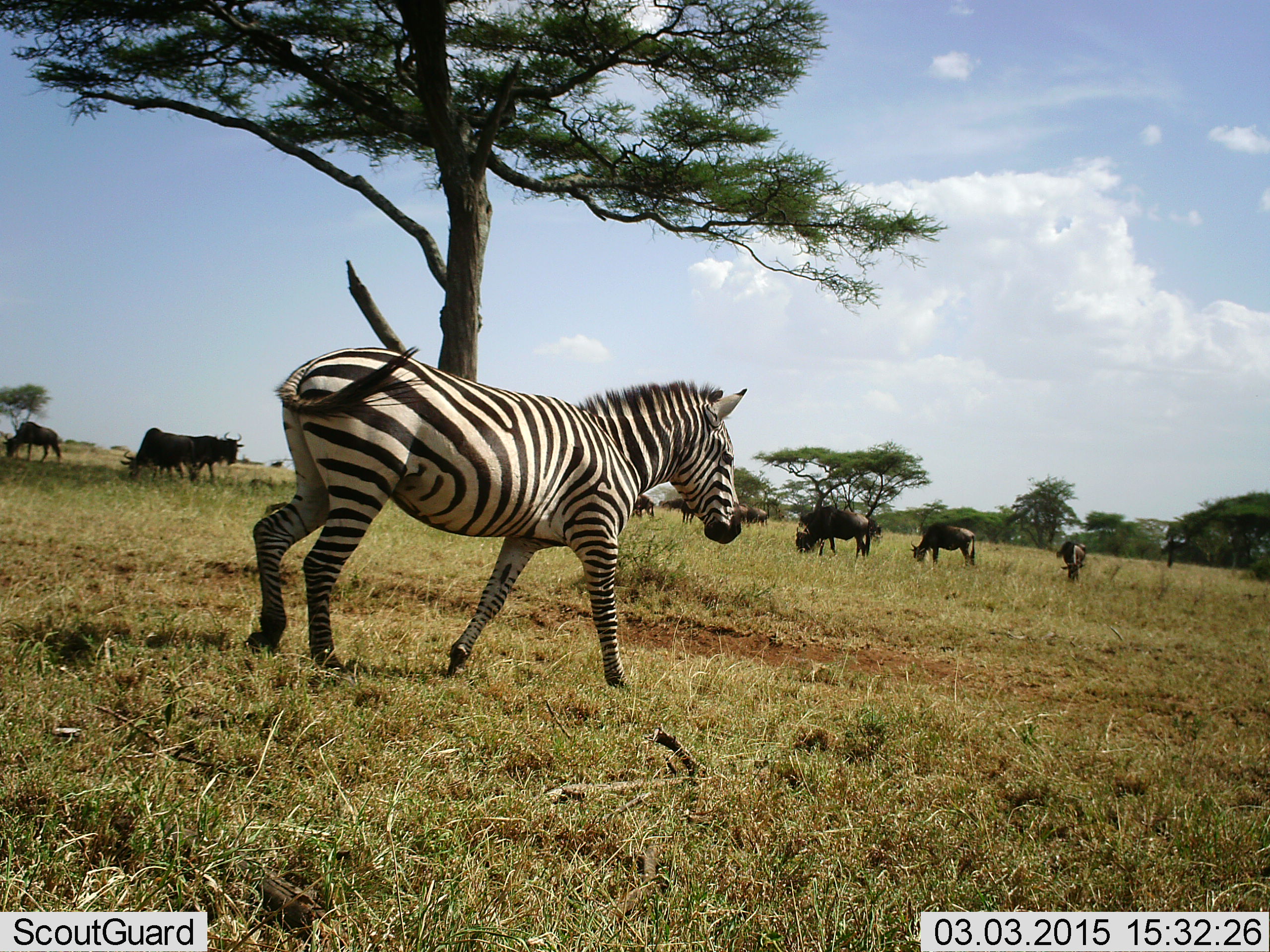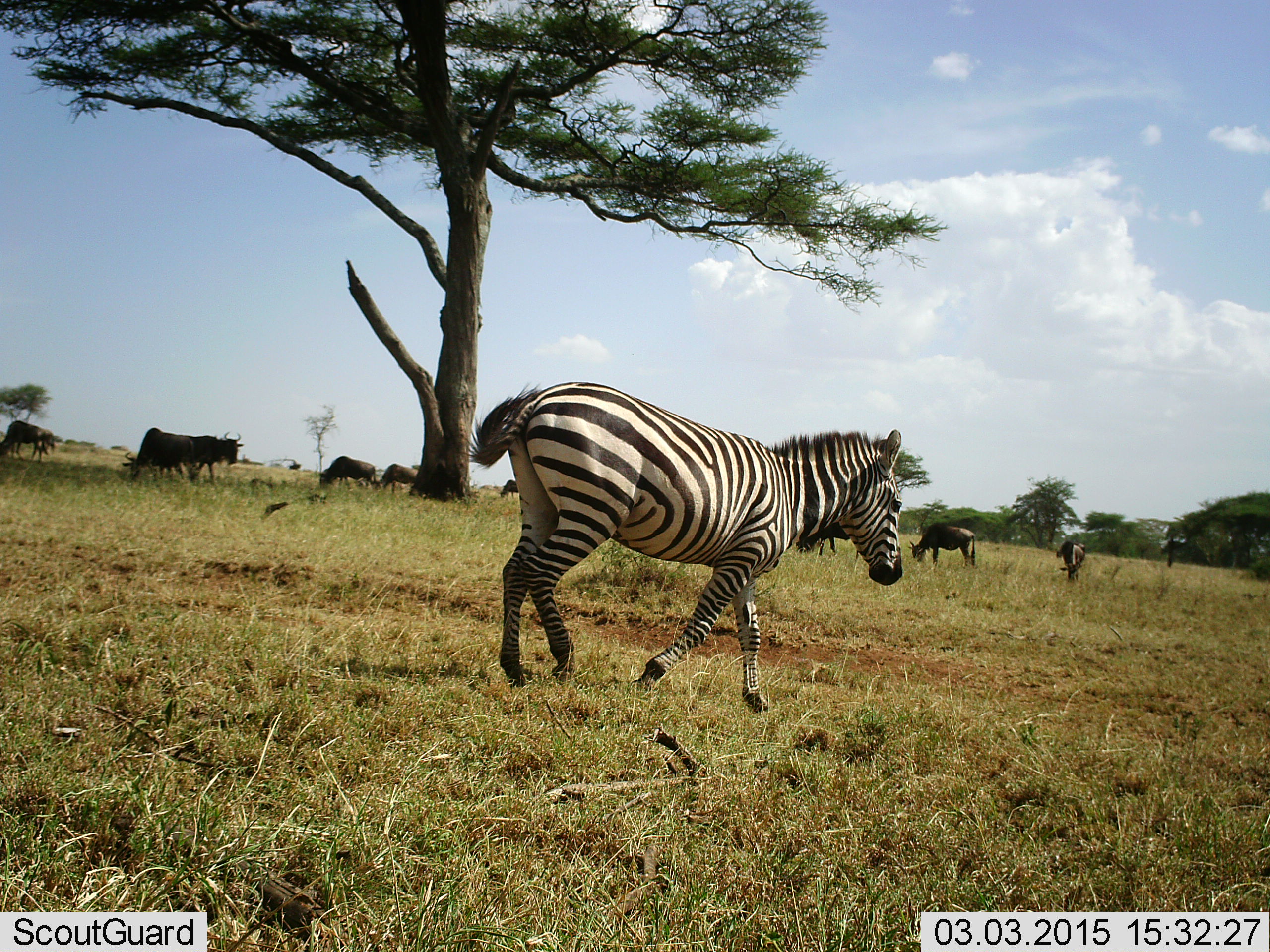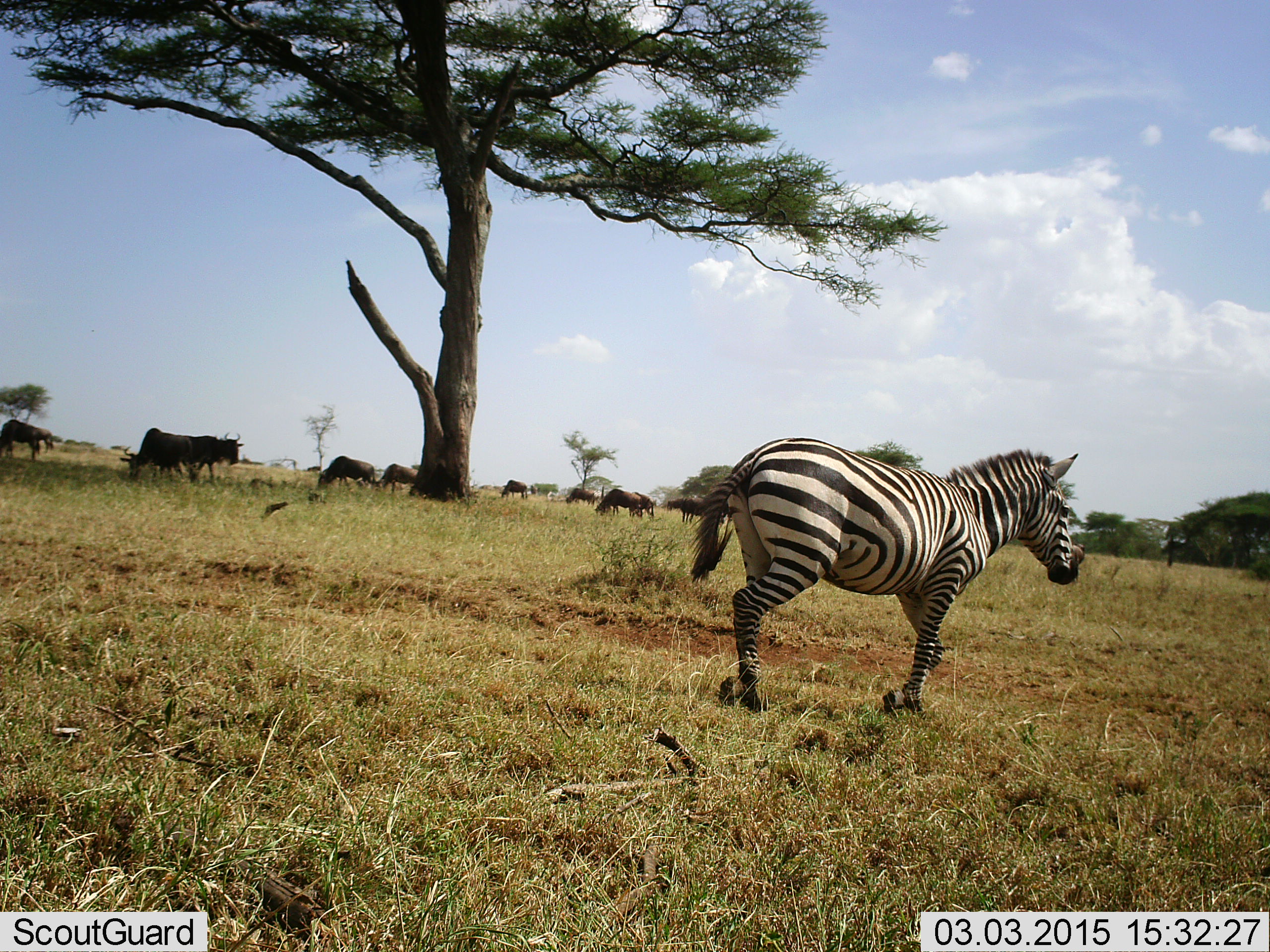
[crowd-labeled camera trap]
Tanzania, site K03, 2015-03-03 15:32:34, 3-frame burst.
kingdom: Animalia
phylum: Chordata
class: Mammalia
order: Artiodactyla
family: Bovidae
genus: Connochaetes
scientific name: Connochaetes taurinus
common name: blue wildebeest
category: wildebeest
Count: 10.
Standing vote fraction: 40%.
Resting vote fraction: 0%.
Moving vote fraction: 10%.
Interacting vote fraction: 0%.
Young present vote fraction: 0%.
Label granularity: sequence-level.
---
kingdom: Animalia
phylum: Chordata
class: Mammalia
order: Perissodactyla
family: Equidae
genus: Equus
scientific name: Equus quagga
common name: plains zebra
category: zebra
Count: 1.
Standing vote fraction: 17%.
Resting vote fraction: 0%.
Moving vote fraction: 83%.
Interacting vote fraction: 0%.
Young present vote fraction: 0%.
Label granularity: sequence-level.